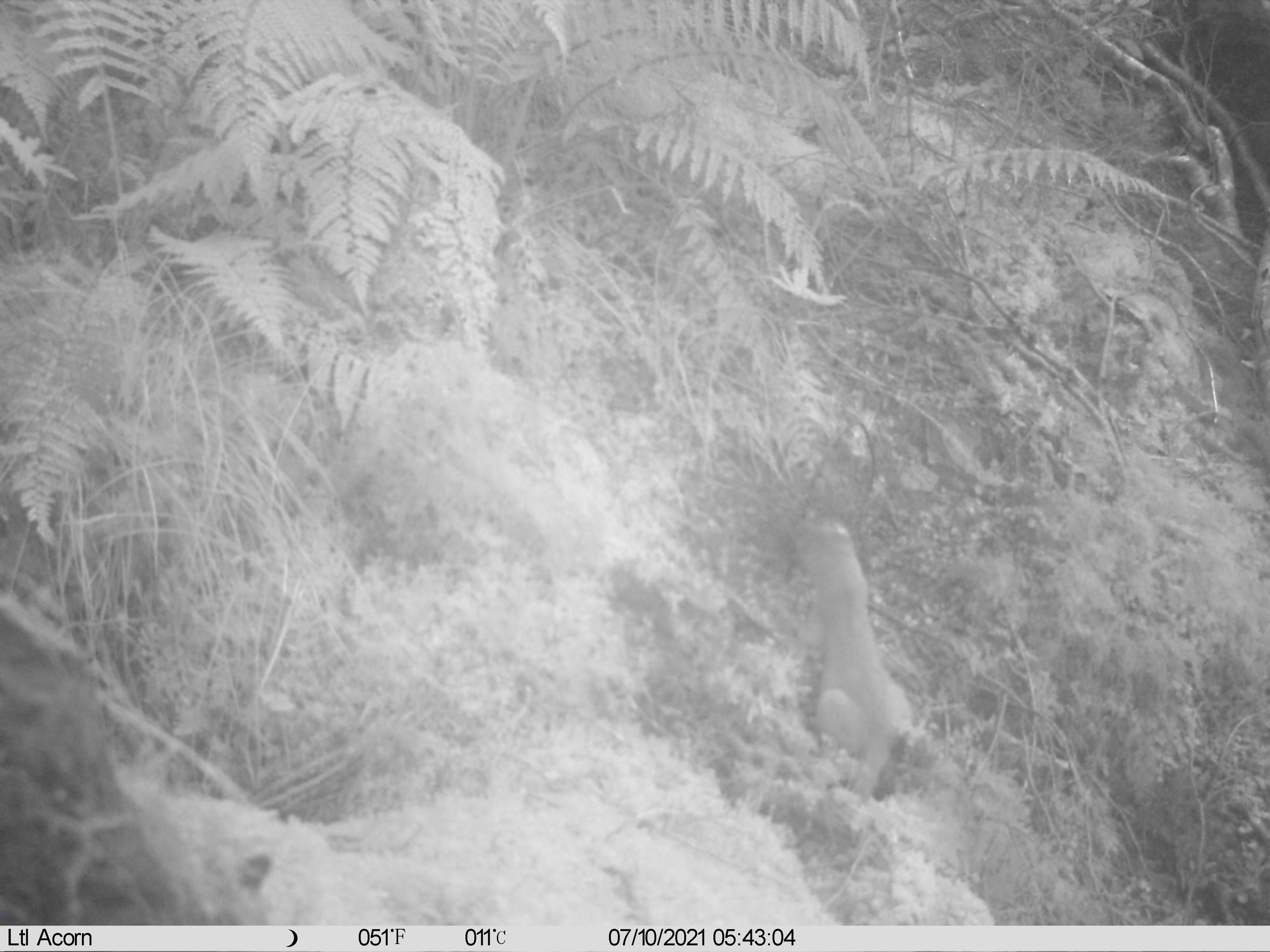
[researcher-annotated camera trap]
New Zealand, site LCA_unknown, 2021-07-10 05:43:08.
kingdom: Animalia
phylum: Chordata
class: Mammalia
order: Carnivora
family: Mustelidae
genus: Mustela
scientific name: Mustela erminea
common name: stoat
Stoat (Mustela erminea).